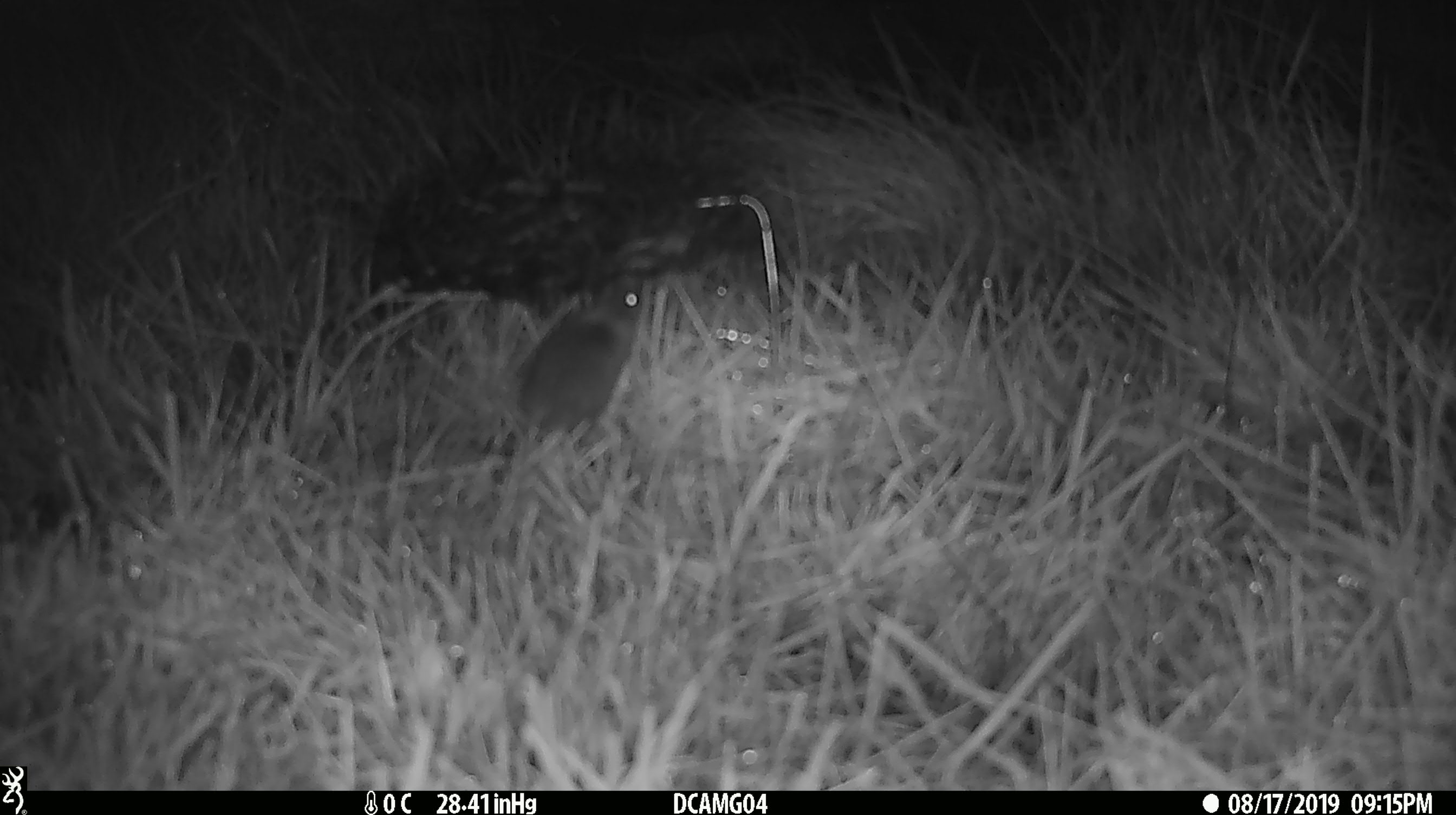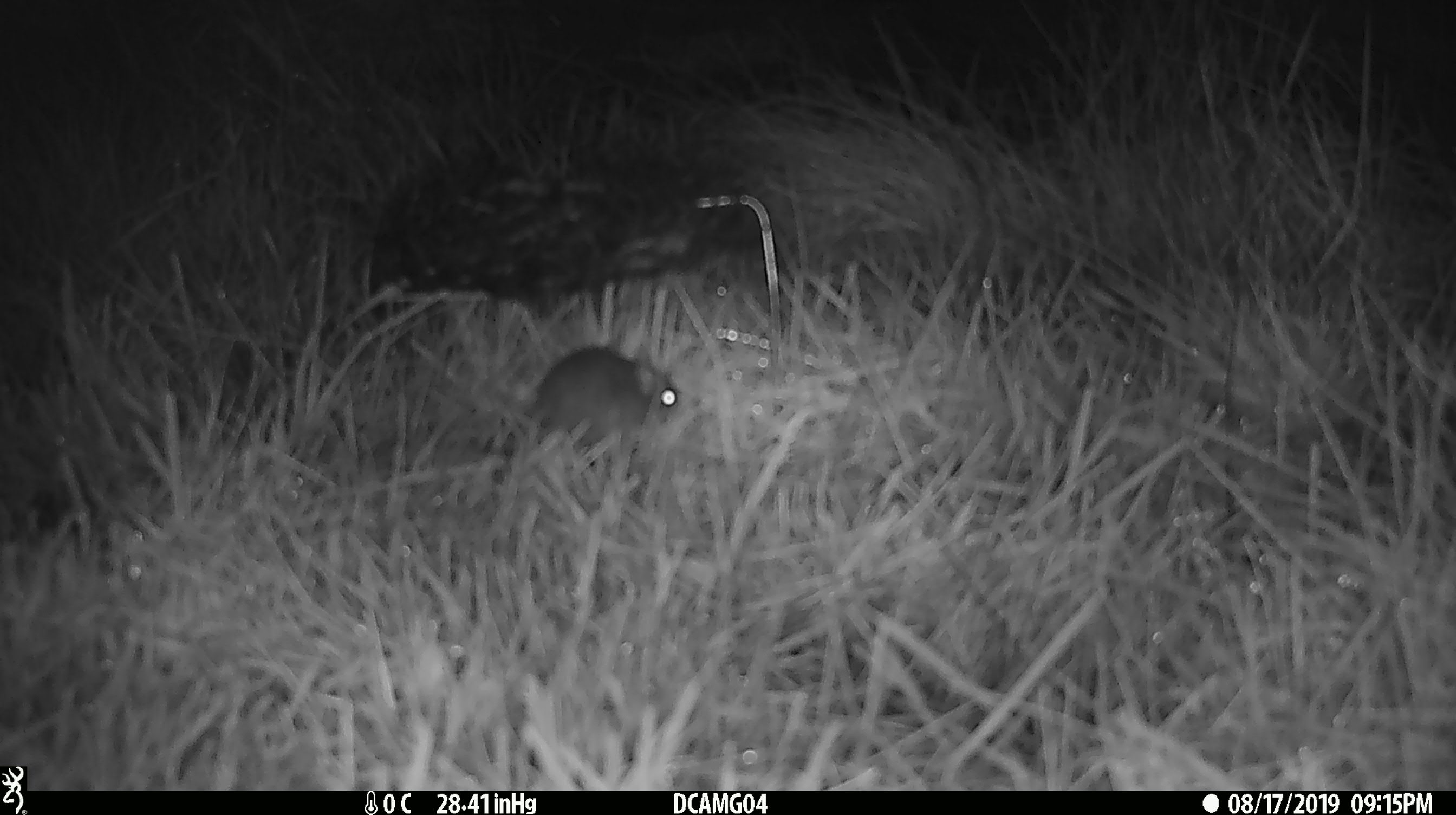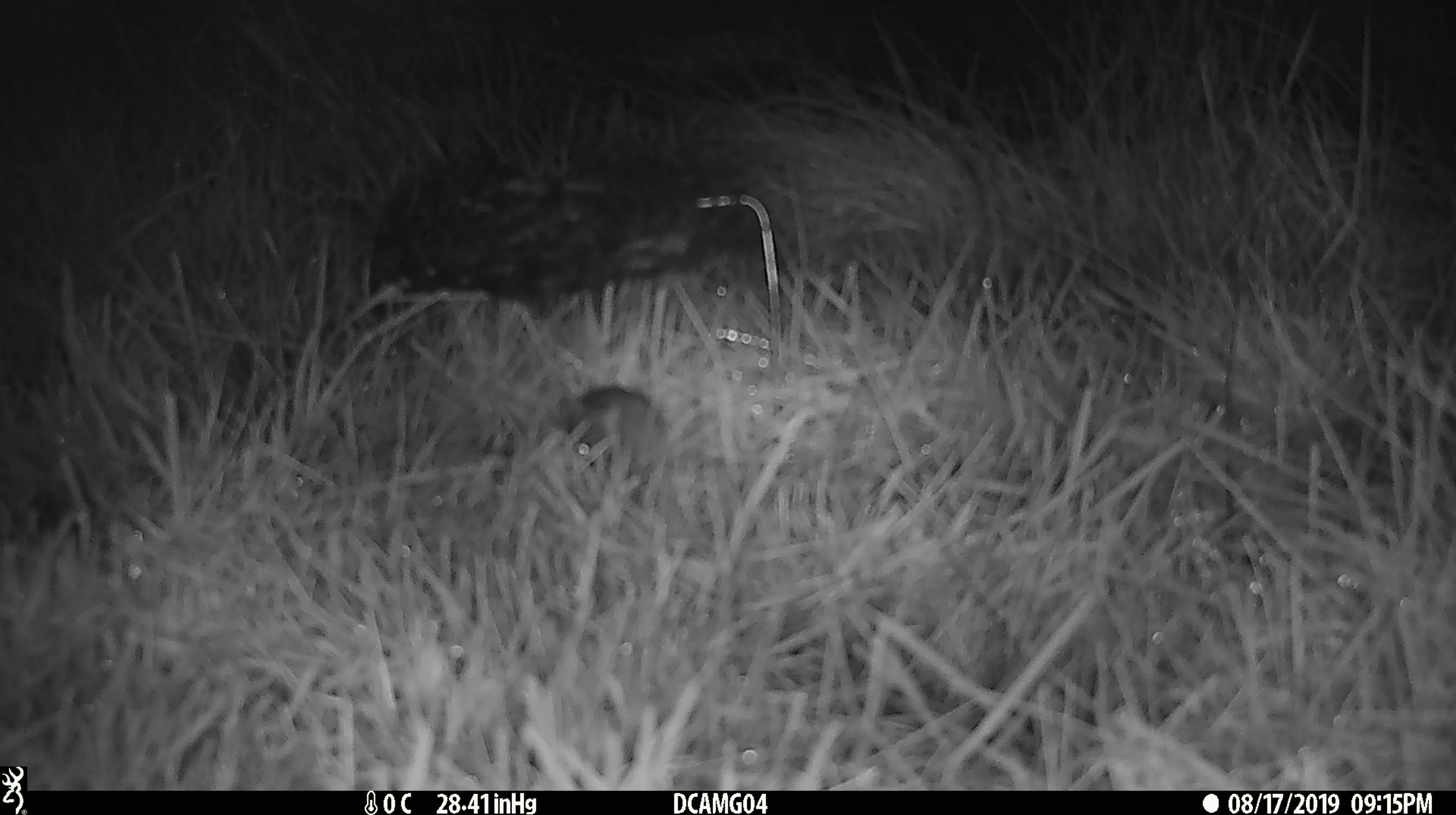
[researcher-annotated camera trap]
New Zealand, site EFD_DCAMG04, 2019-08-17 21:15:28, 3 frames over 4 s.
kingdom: Animalia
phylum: Chordata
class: Mammalia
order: Rodentia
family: Muridae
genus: Mus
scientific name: Mus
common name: mouse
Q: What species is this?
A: Mouse (Mus).